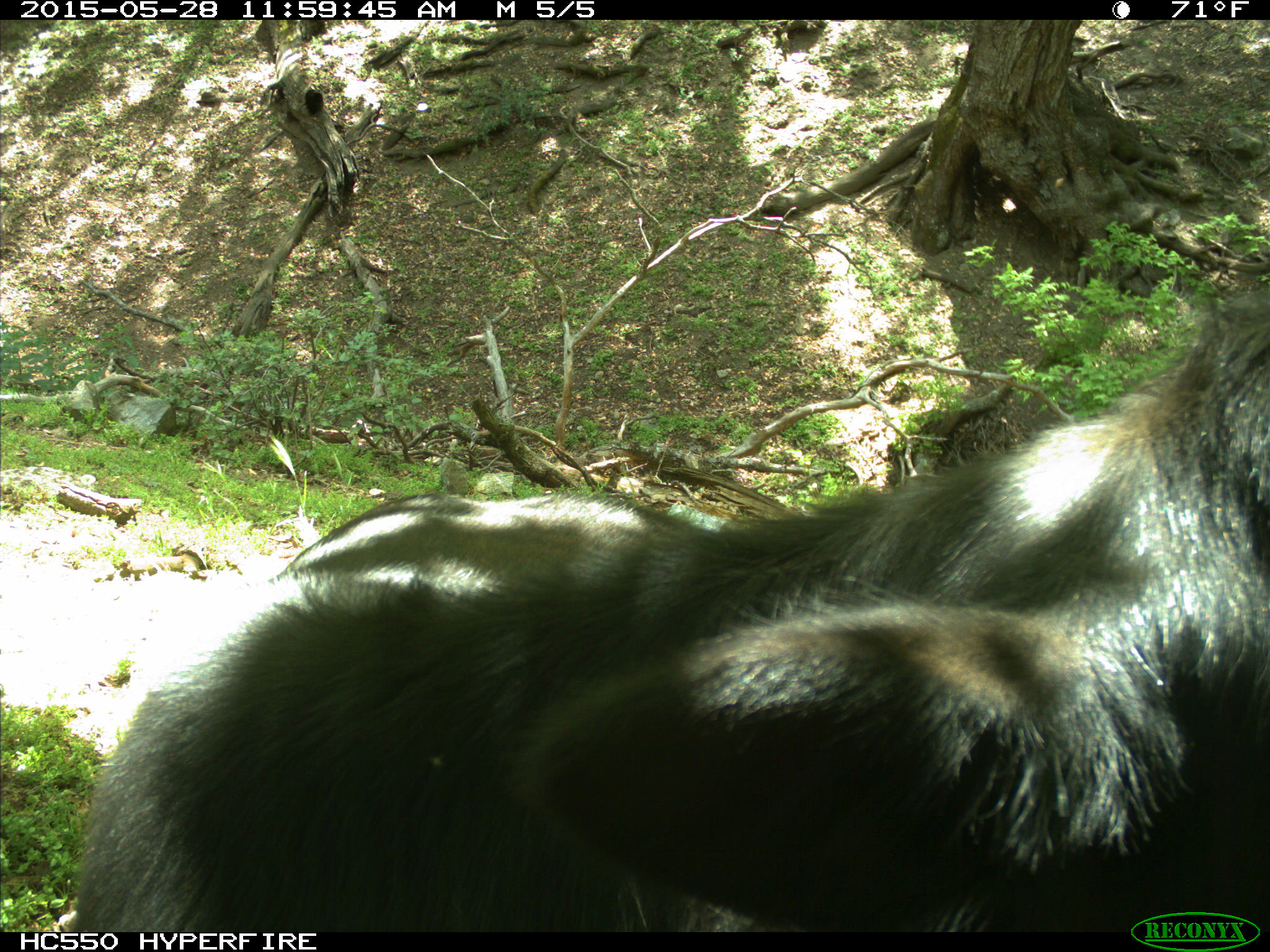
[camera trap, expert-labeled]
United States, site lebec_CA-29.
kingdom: Animalia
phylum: Chordata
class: Mammalia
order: Artiodactyla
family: Bovidae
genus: Bos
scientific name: Bos taurus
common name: domestic cow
Bos taurus (domestic cow).